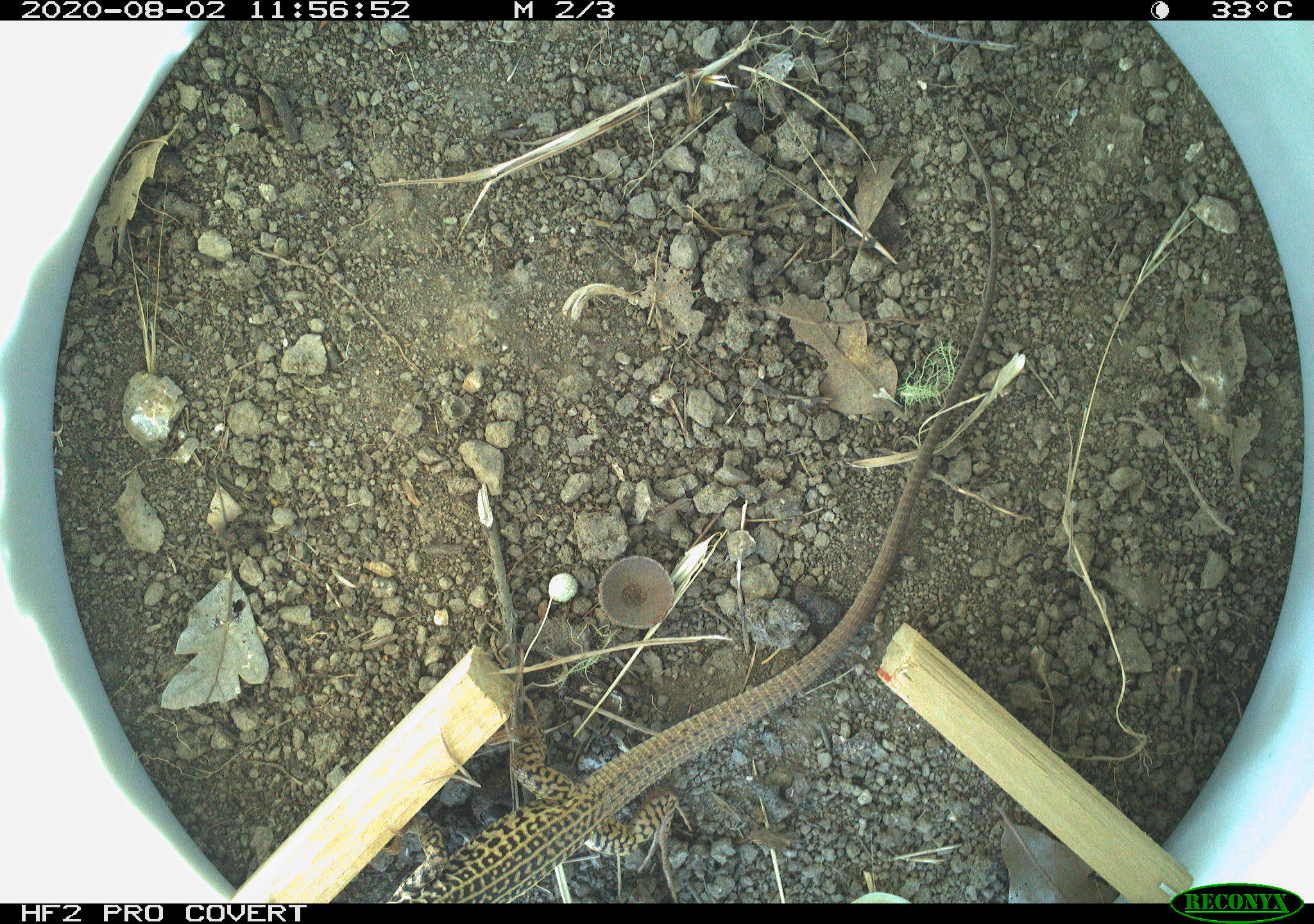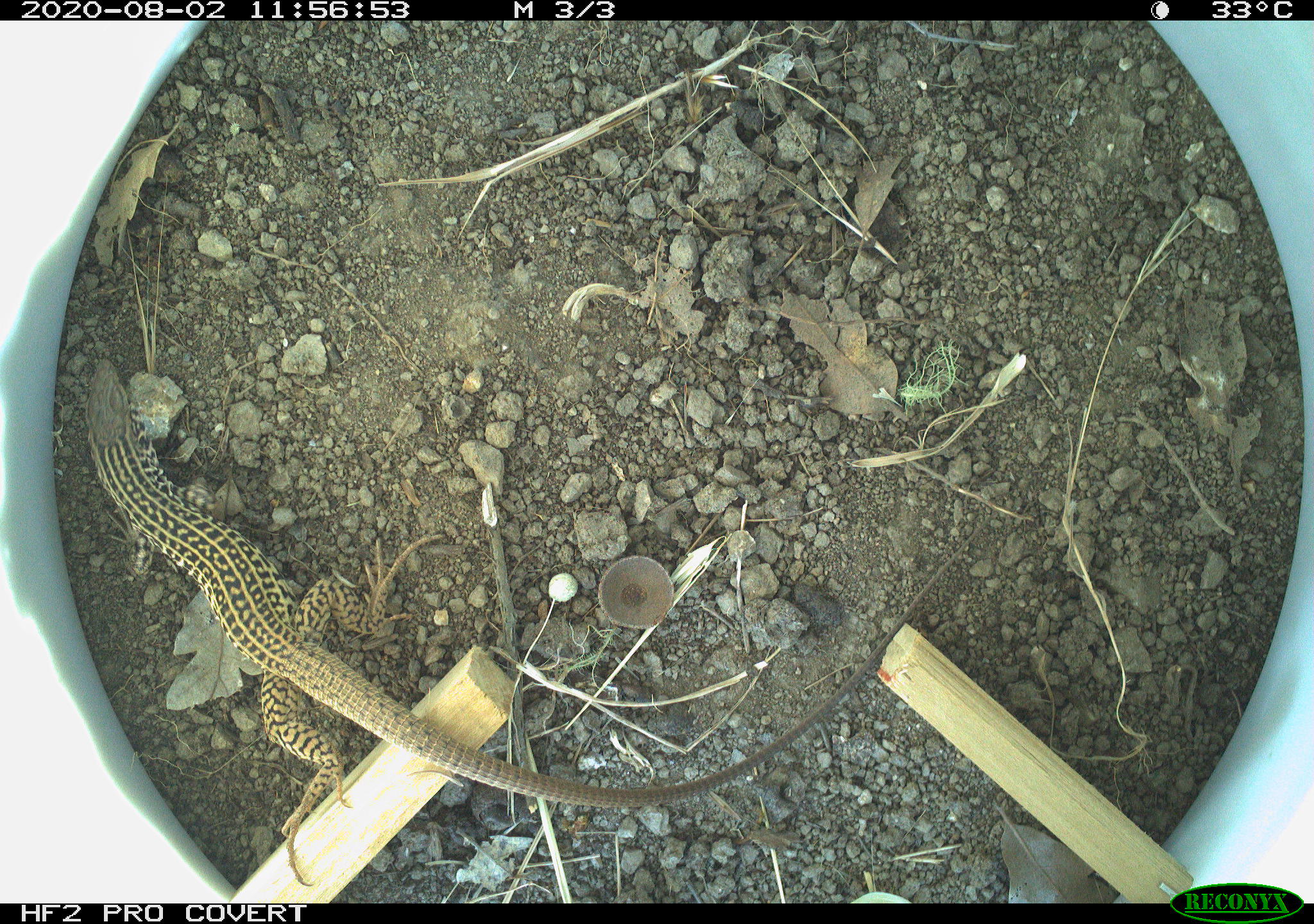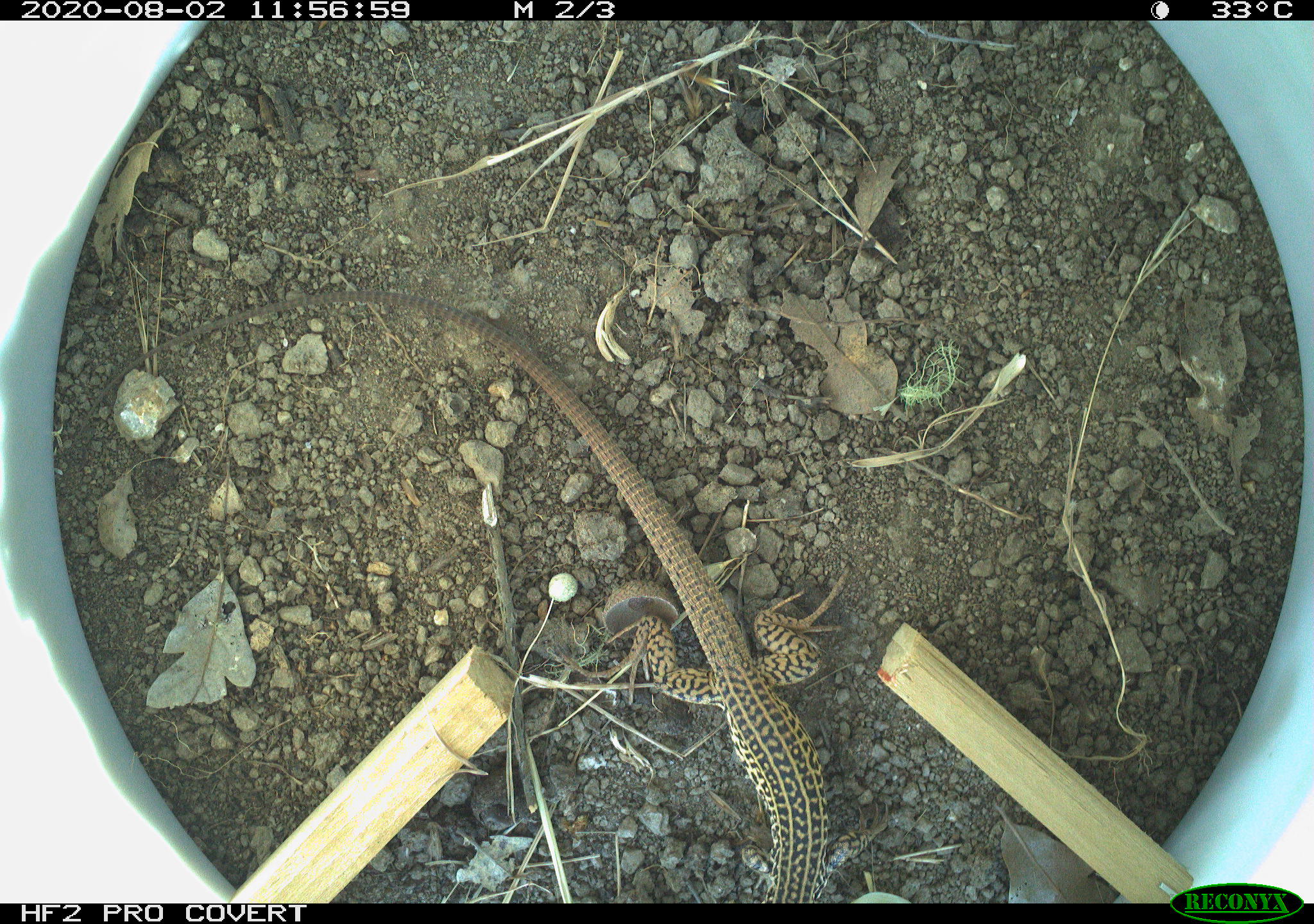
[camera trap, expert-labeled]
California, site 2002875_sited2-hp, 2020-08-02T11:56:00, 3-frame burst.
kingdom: Animalia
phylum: Chordata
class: Reptilia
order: Squamata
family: Teiidae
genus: Aspidoscelis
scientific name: Aspidoscelis tigris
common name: western whiptail